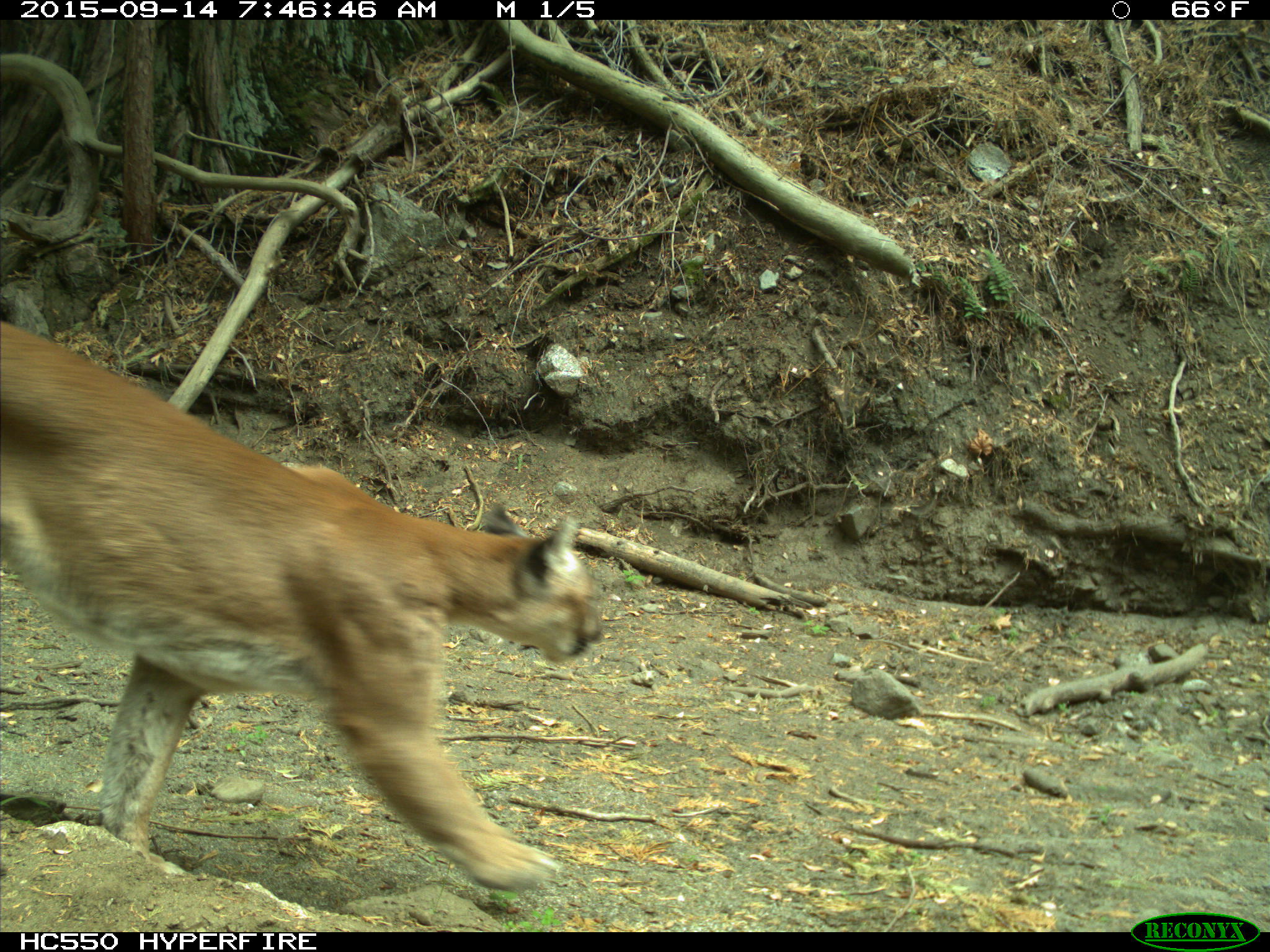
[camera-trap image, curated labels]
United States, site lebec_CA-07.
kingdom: Animalia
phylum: Chordata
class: Mammalia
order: Carnivora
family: Felidae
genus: Puma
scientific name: Puma concolor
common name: mountain lion